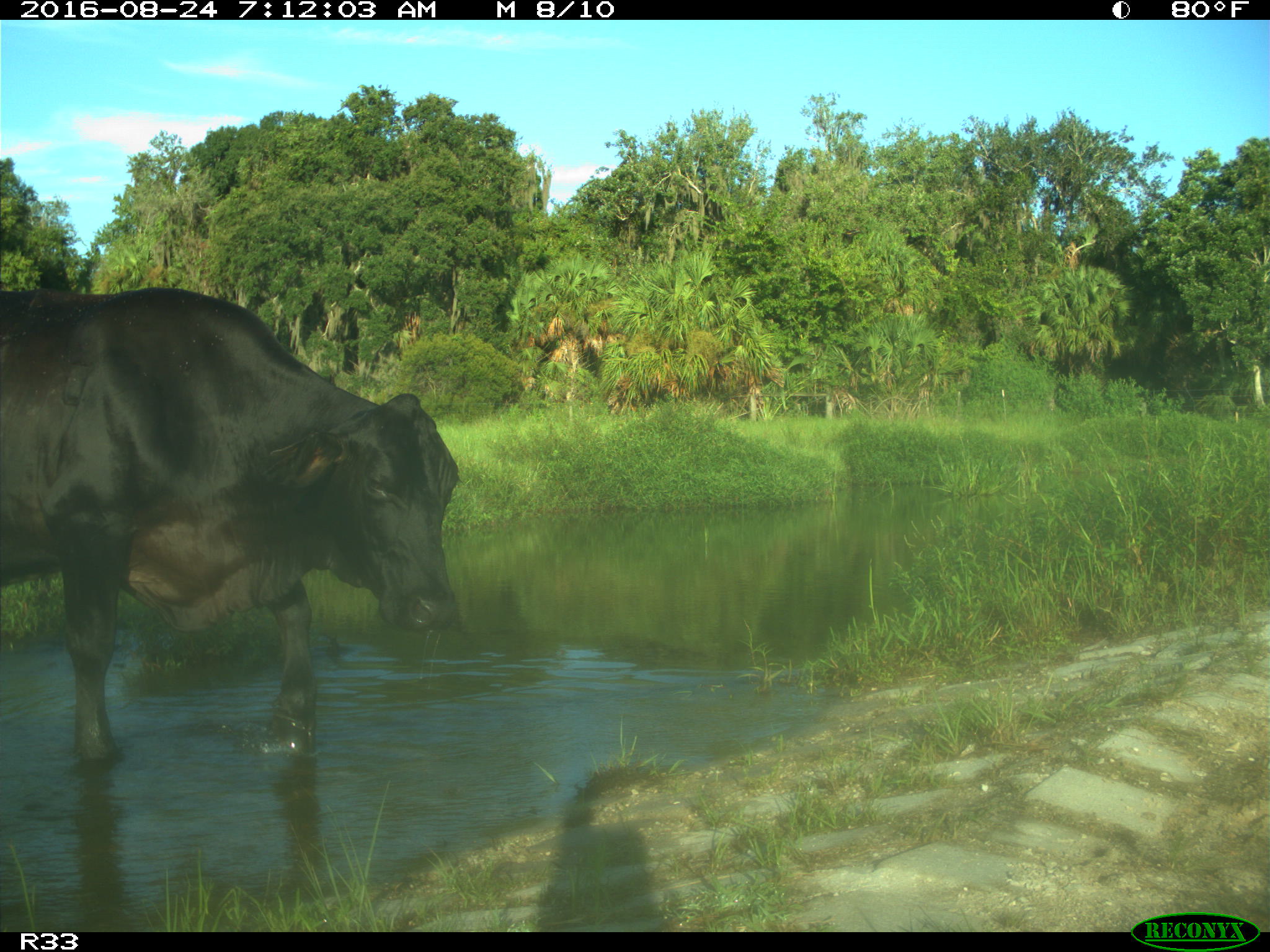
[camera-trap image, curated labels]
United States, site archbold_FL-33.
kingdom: Animalia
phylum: Chordata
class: Mammalia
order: Artiodactyla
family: Bovidae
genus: Bos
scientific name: Bos taurus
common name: domestic cow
Bos taurus (domestic cow).